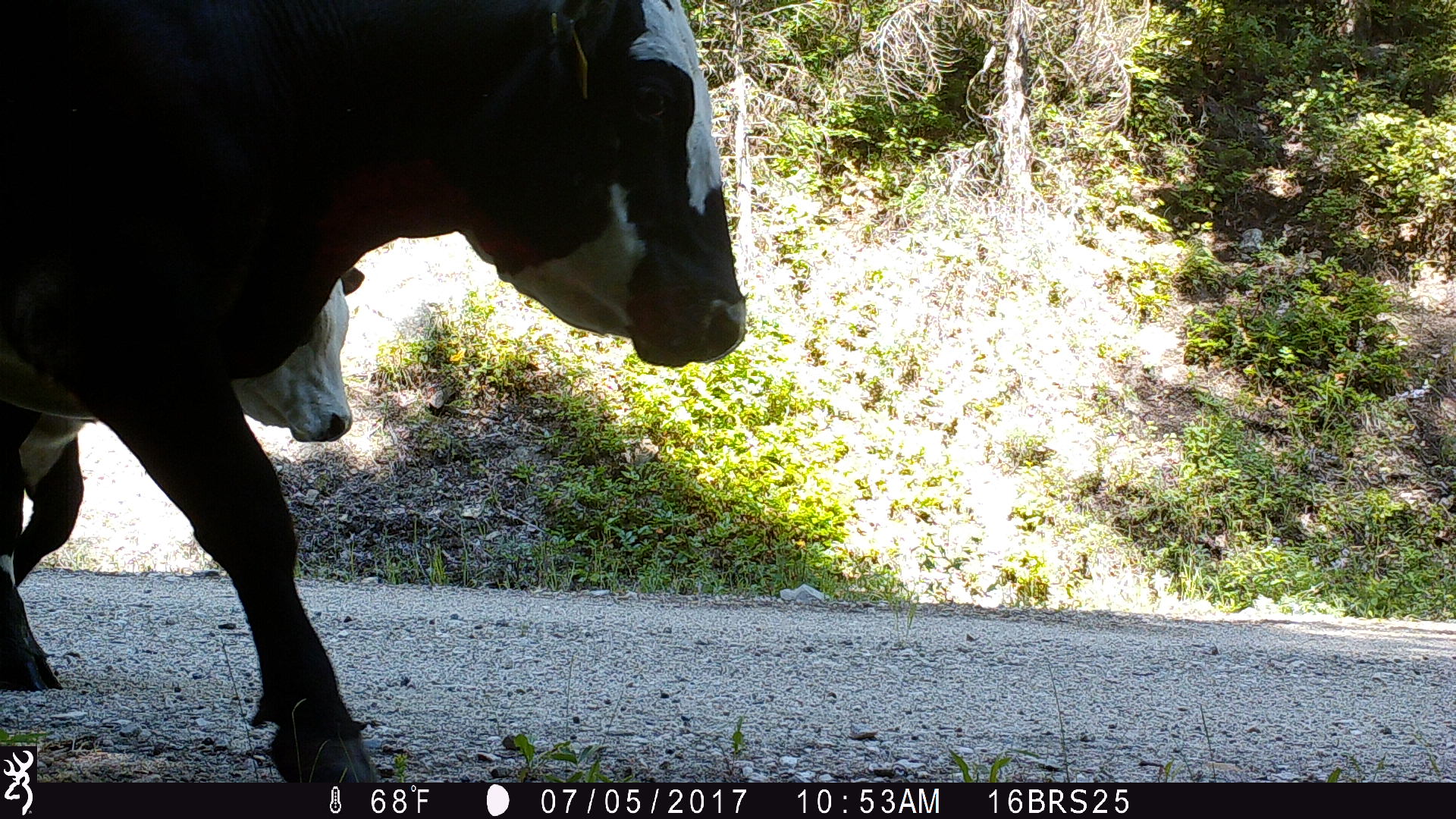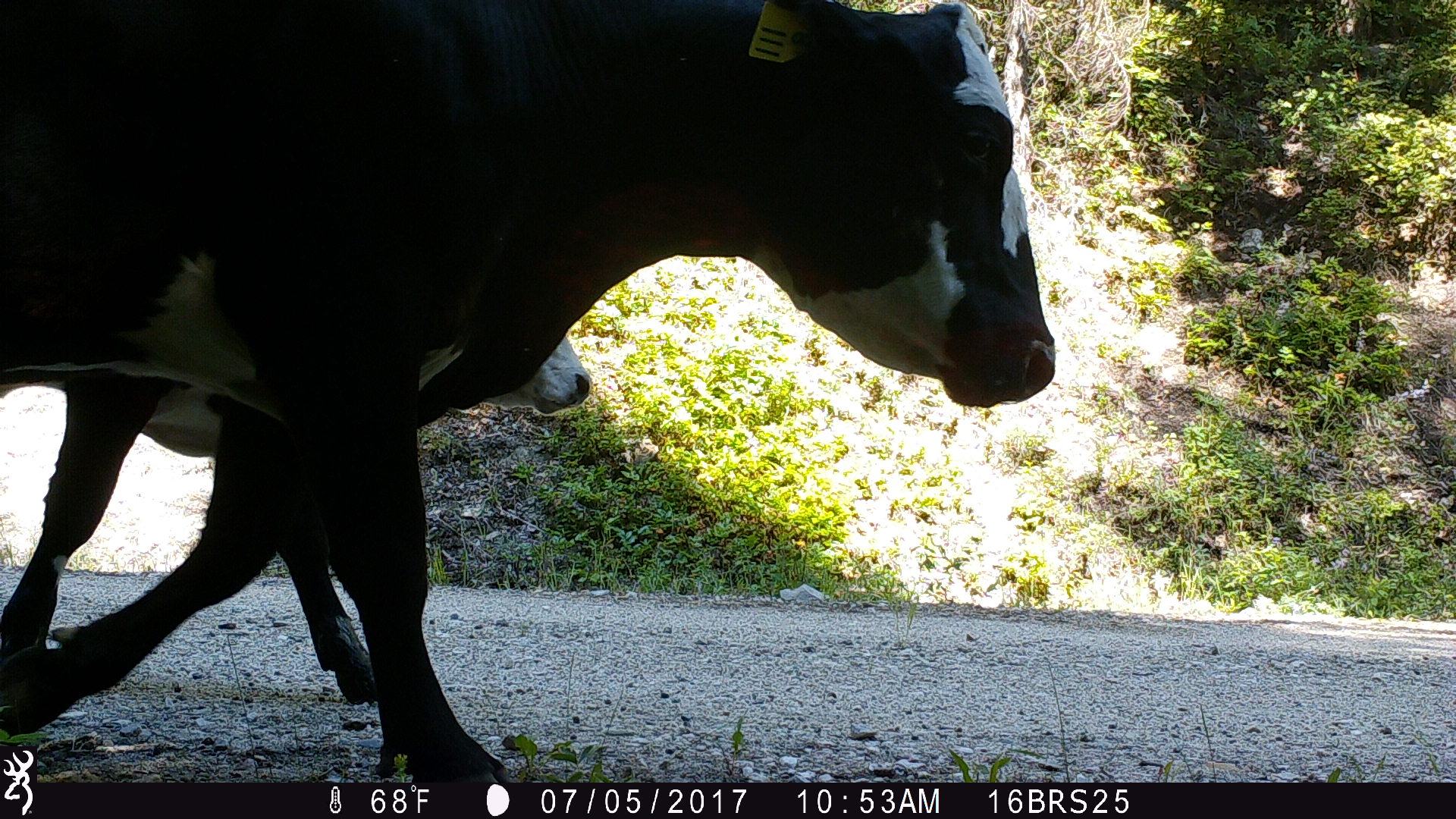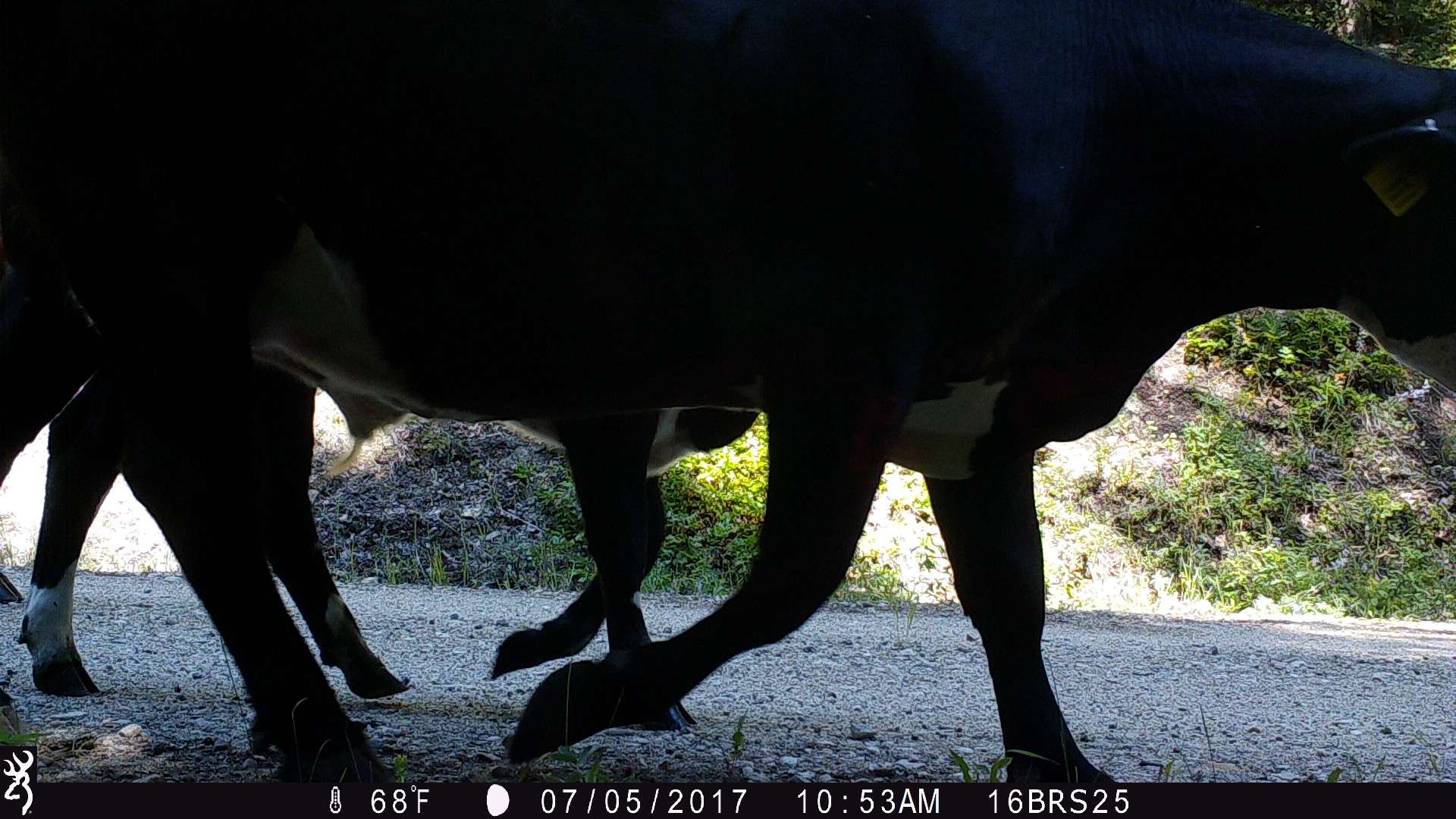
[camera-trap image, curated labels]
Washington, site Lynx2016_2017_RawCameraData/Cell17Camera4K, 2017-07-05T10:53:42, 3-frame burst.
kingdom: Animalia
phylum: Chordata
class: Mammalia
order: Artiodactyla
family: Bovidae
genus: Bos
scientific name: Bos taurus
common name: domestic cattle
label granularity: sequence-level